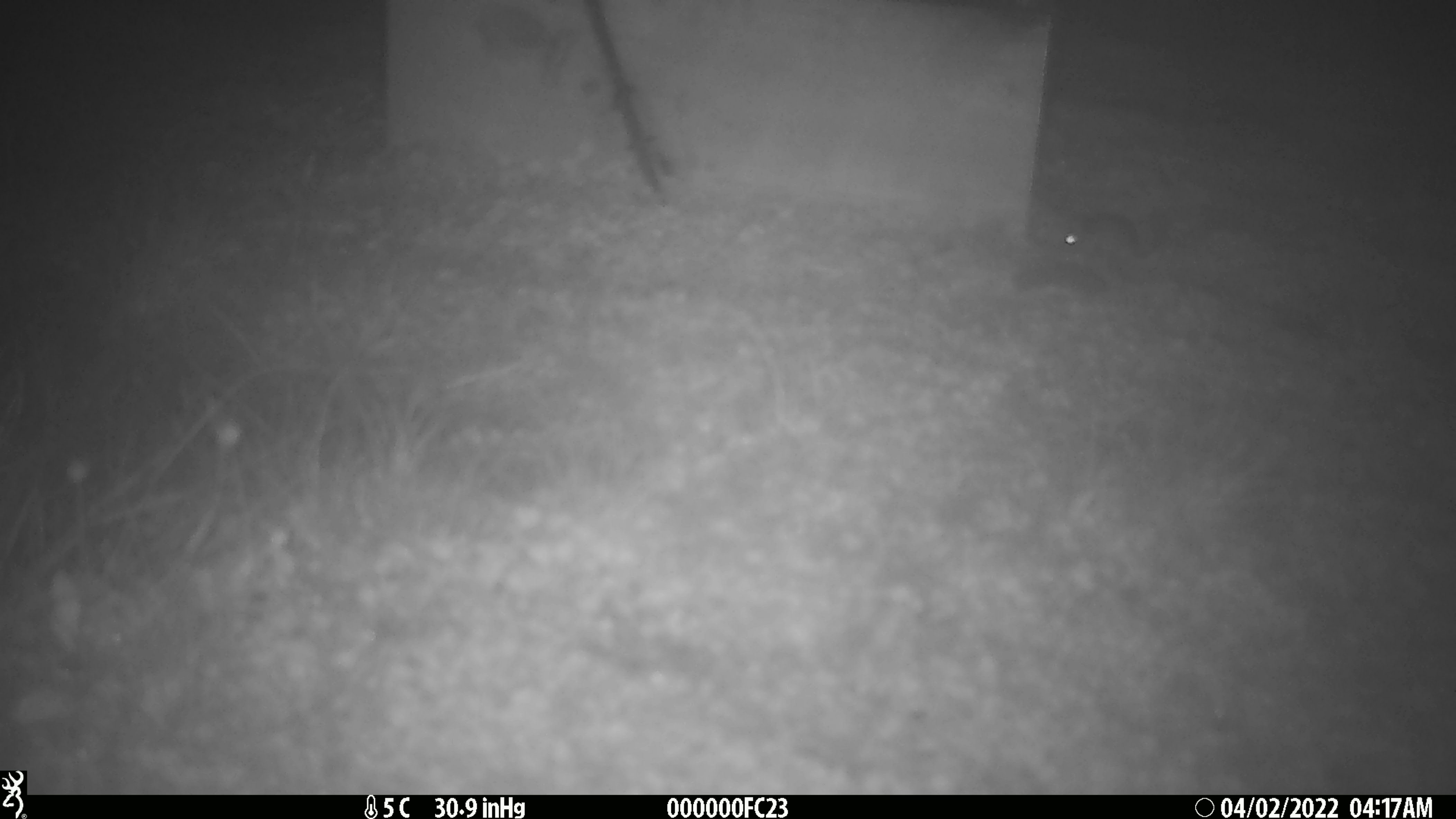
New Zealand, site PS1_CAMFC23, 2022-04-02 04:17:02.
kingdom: Animalia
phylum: Chordata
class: Mammalia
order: Rodentia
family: Muridae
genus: Mus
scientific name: Mus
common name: mouse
Mouse (Mus).